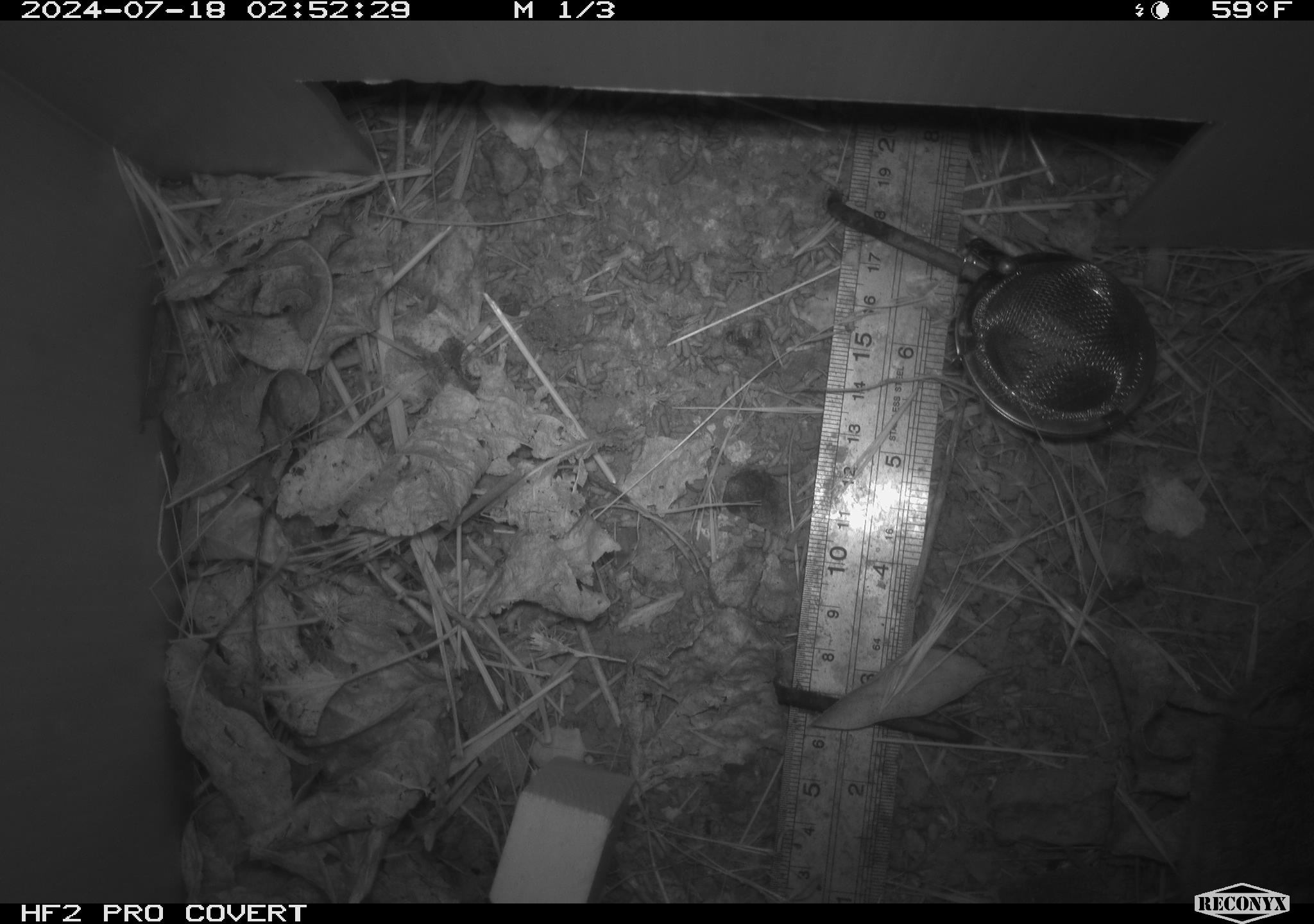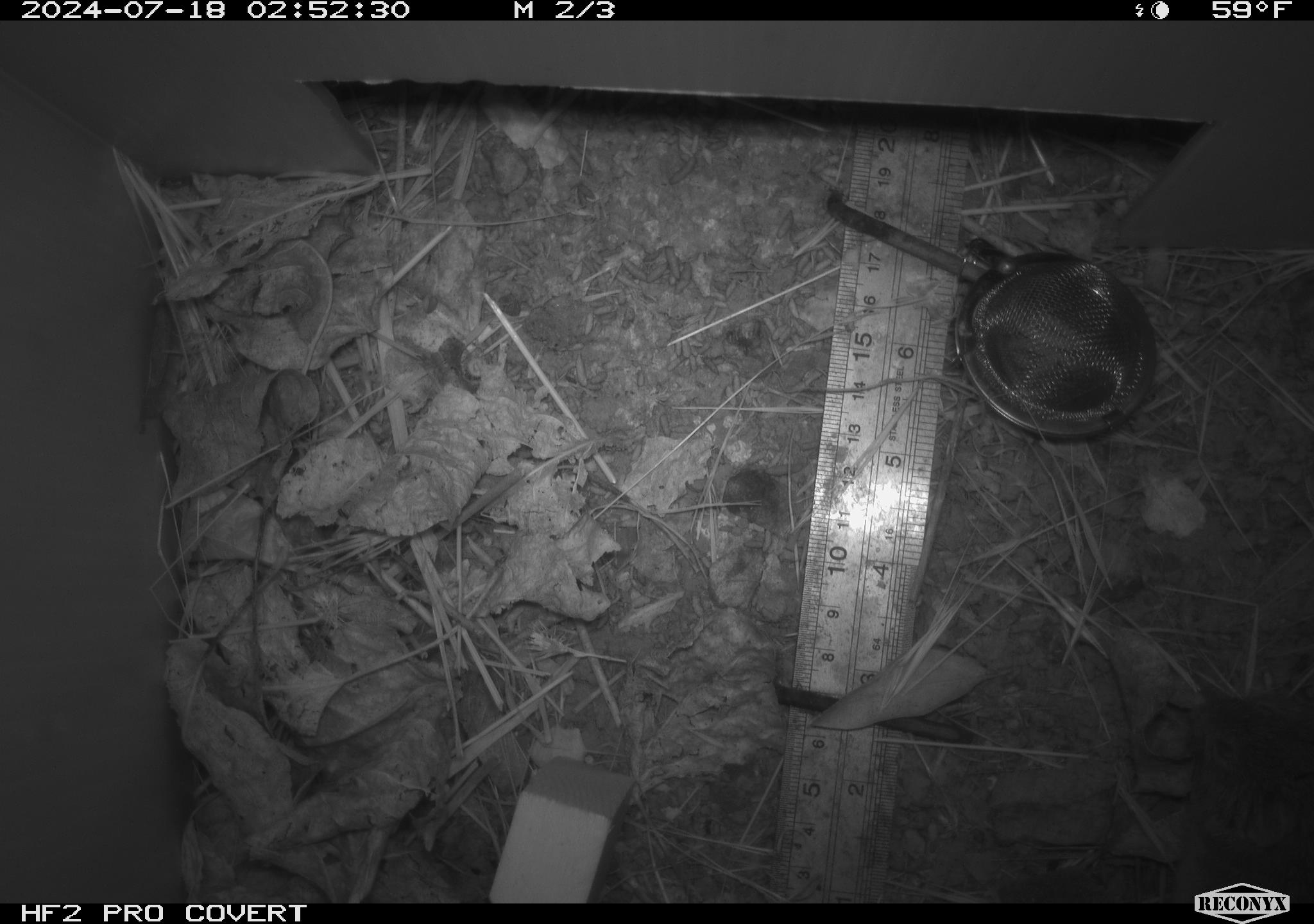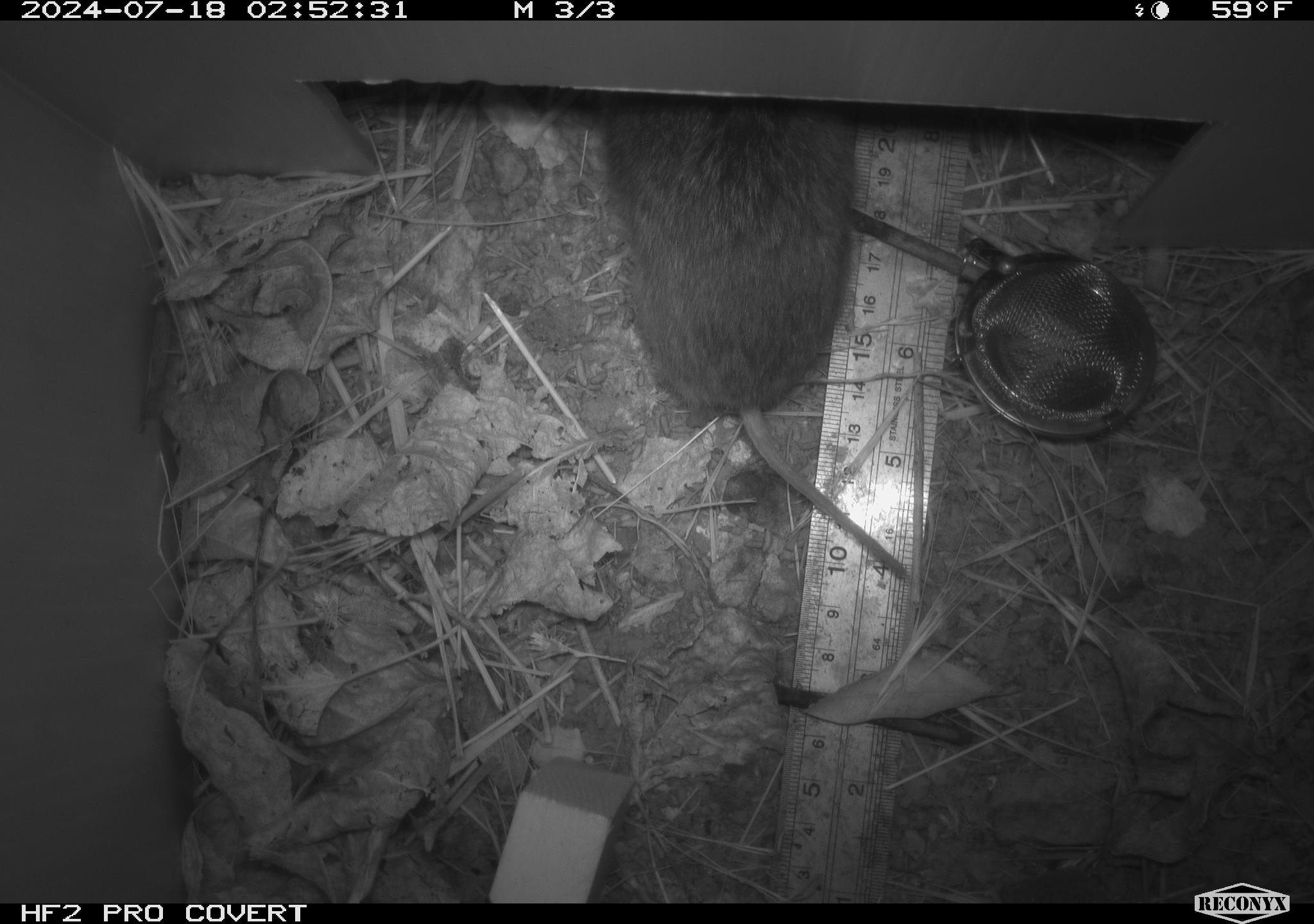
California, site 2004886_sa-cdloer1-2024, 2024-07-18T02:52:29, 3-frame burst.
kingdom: Animalia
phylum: Chordata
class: Mammalia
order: Rodentia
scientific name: Rodentia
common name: mouse species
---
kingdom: Animalia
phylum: Chordata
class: Mammalia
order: Rodentia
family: Cricetidae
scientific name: Arvicolinae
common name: voles, lemmings, and muskrats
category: arvicolinae subfamily